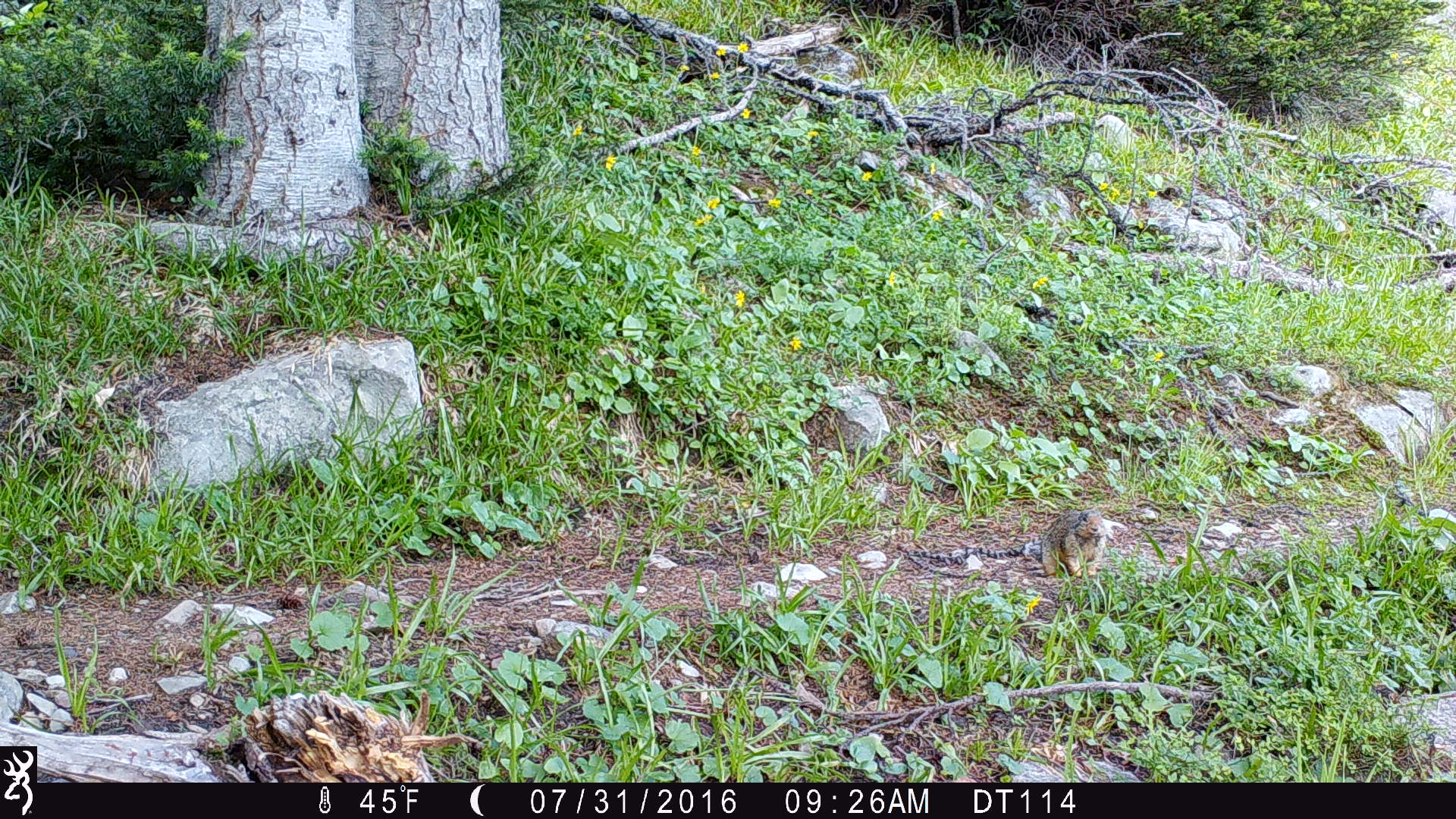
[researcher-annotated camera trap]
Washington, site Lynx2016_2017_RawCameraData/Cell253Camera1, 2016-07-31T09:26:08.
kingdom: Animalia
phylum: Chordata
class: Mammalia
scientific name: Mammalia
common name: small mammal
Small mammal (Mammalia). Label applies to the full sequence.